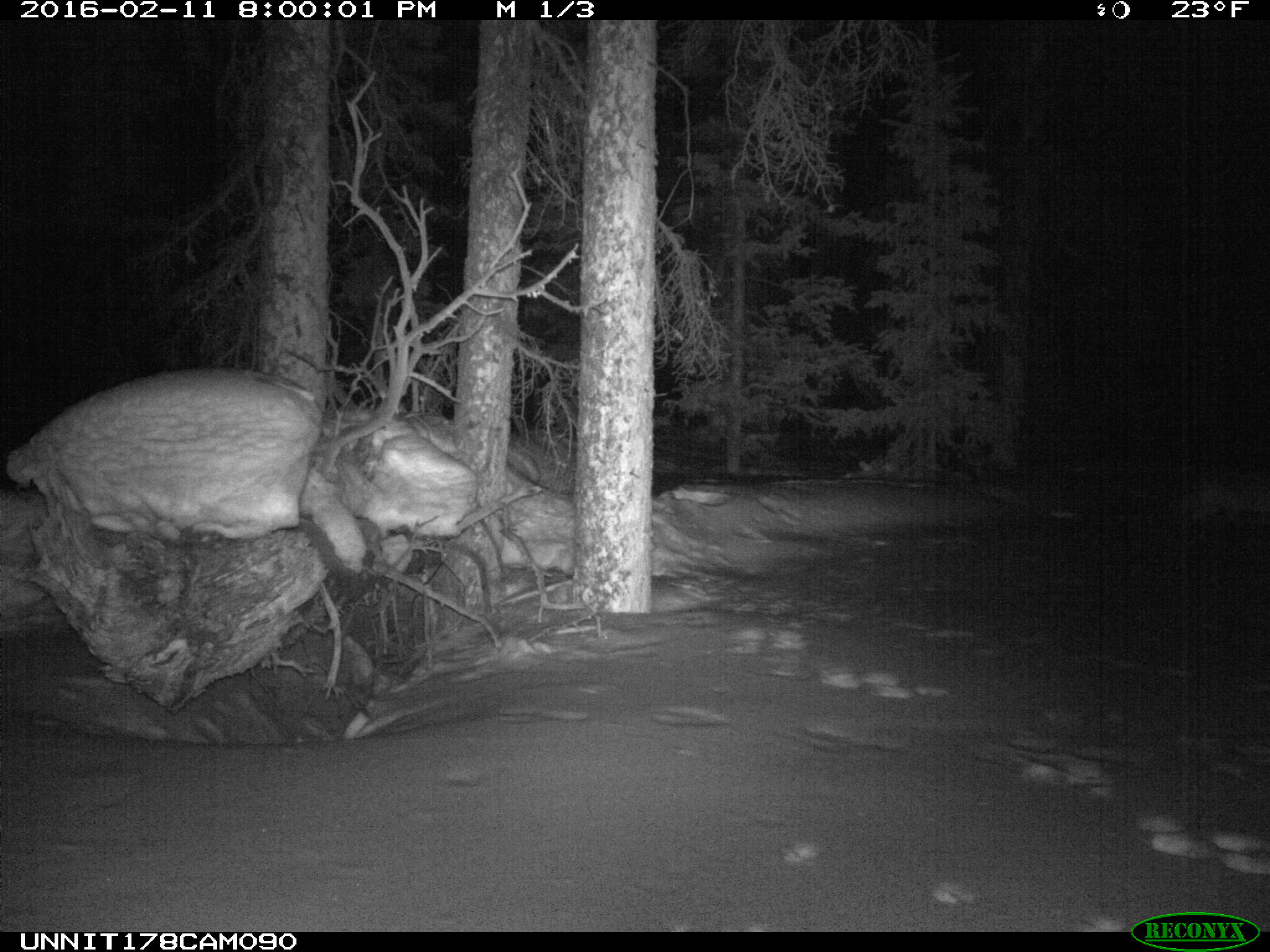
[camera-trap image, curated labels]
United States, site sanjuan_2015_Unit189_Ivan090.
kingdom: Animalia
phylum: Chordata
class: Mammalia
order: Carnivora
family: Canidae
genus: Canis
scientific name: Canis latrans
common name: coyote